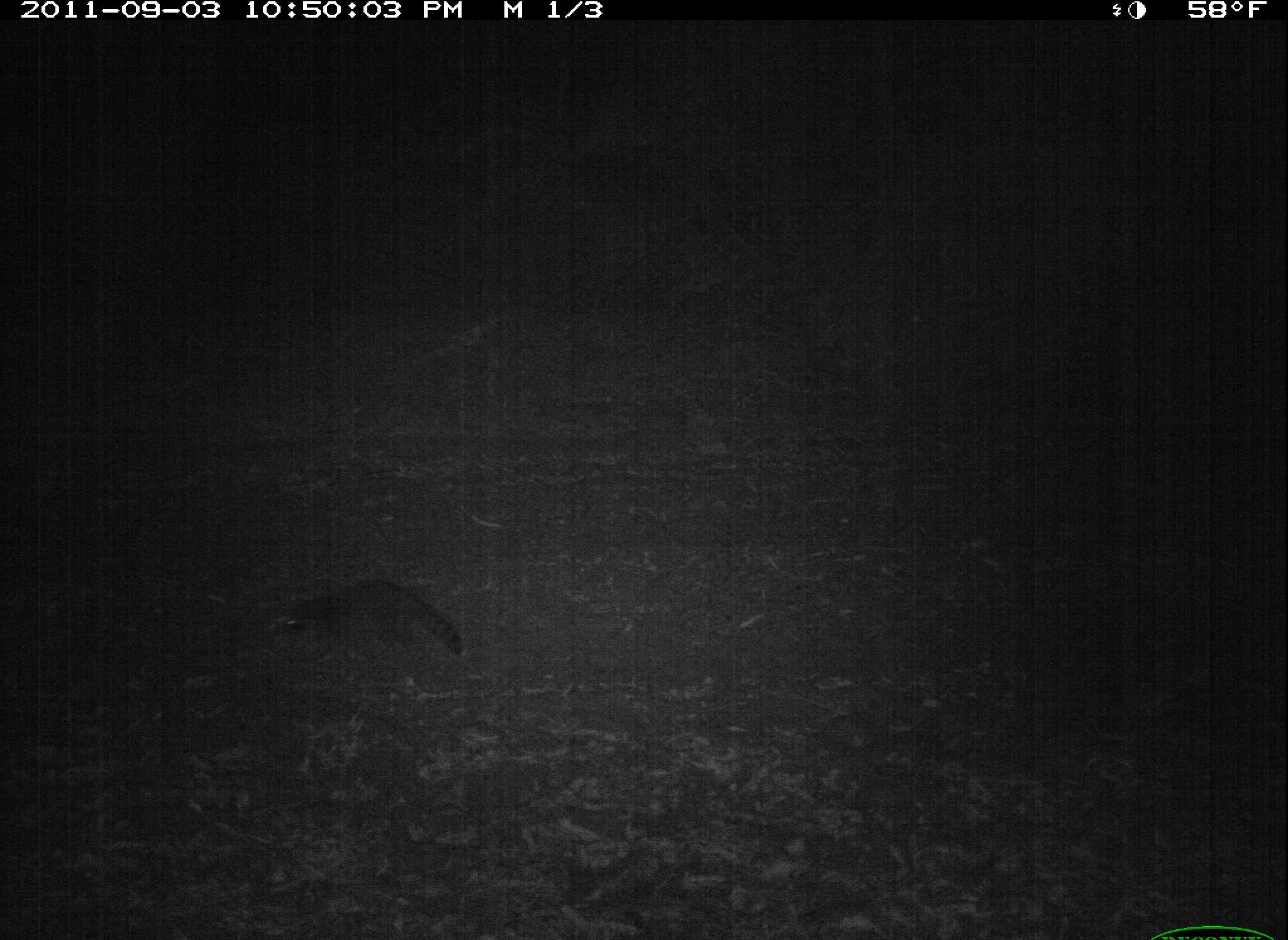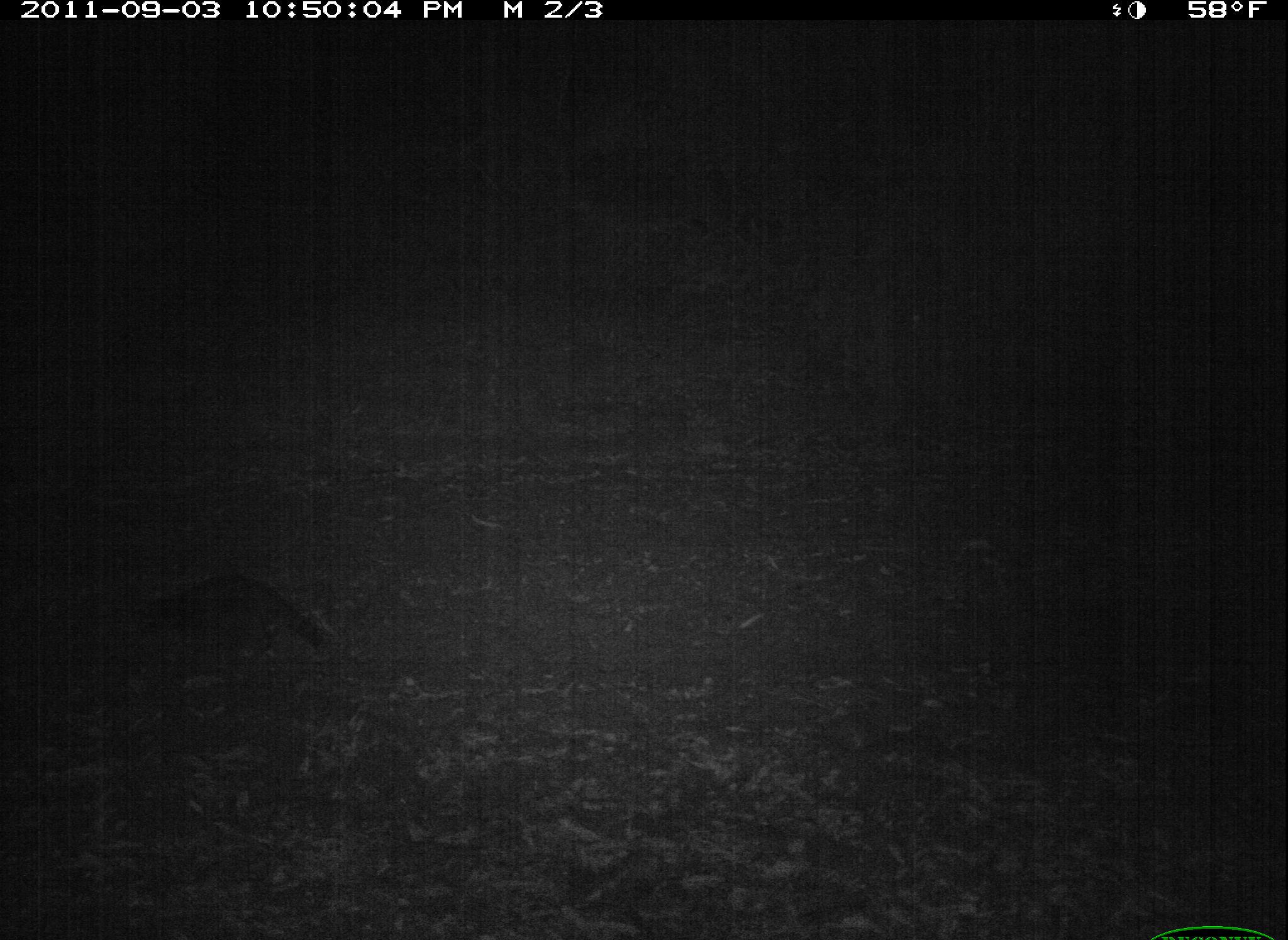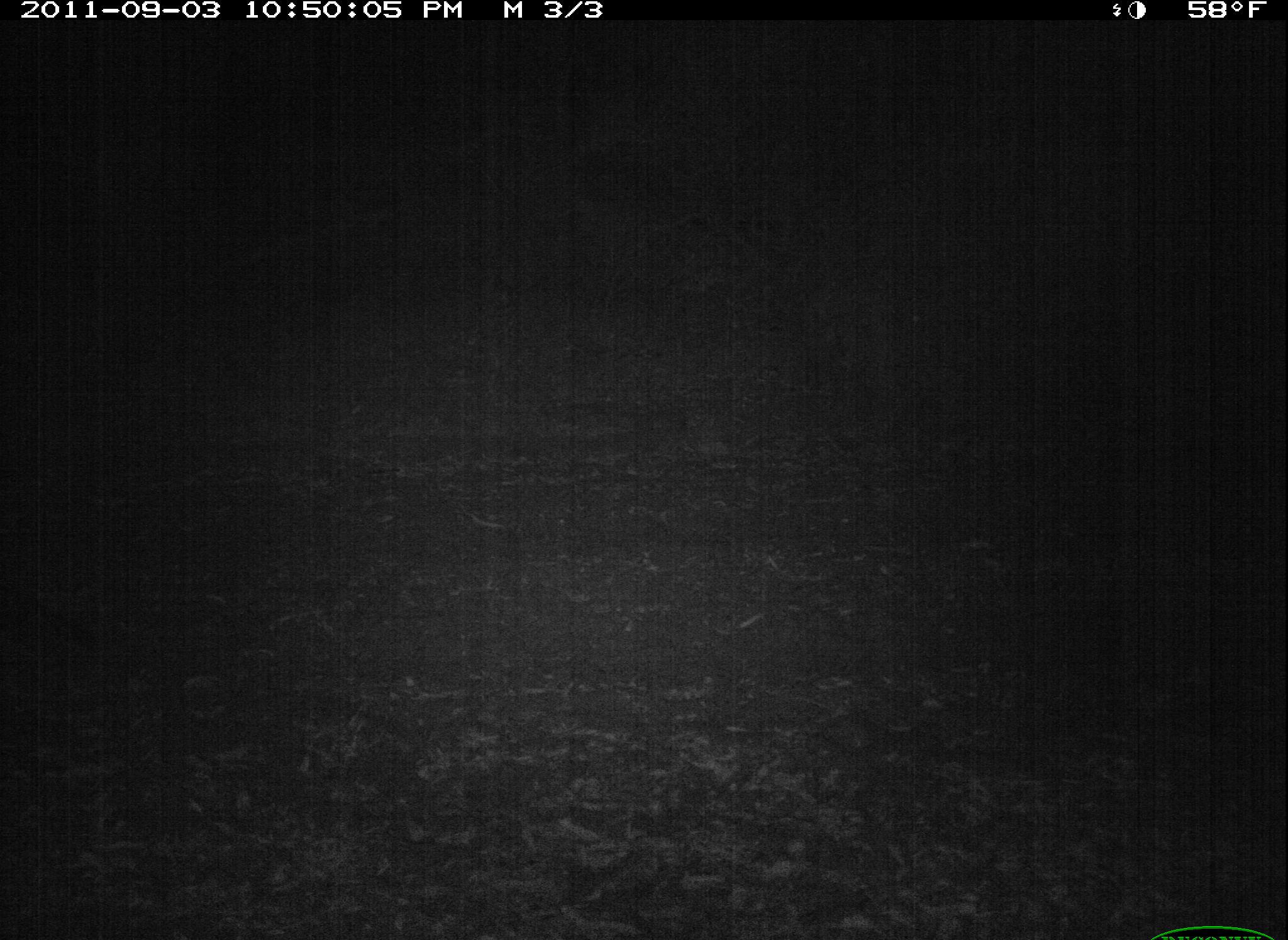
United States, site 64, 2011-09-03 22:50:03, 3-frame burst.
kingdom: Animalia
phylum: Chordata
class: Mammalia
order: Carnivora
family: Procyonidae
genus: Procyon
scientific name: Procyon lotor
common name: raccoon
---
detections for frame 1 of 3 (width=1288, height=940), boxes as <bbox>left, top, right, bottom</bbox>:
raccoon: <bbox>284, 578, 466, 660</bbox>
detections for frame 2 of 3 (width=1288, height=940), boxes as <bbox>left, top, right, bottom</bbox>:
raccoon: <bbox>125, 572, 333, 664</bbox>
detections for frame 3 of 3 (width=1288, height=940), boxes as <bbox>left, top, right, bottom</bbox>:
raccoon: <bbox>0, 591, 98, 664</bbox>